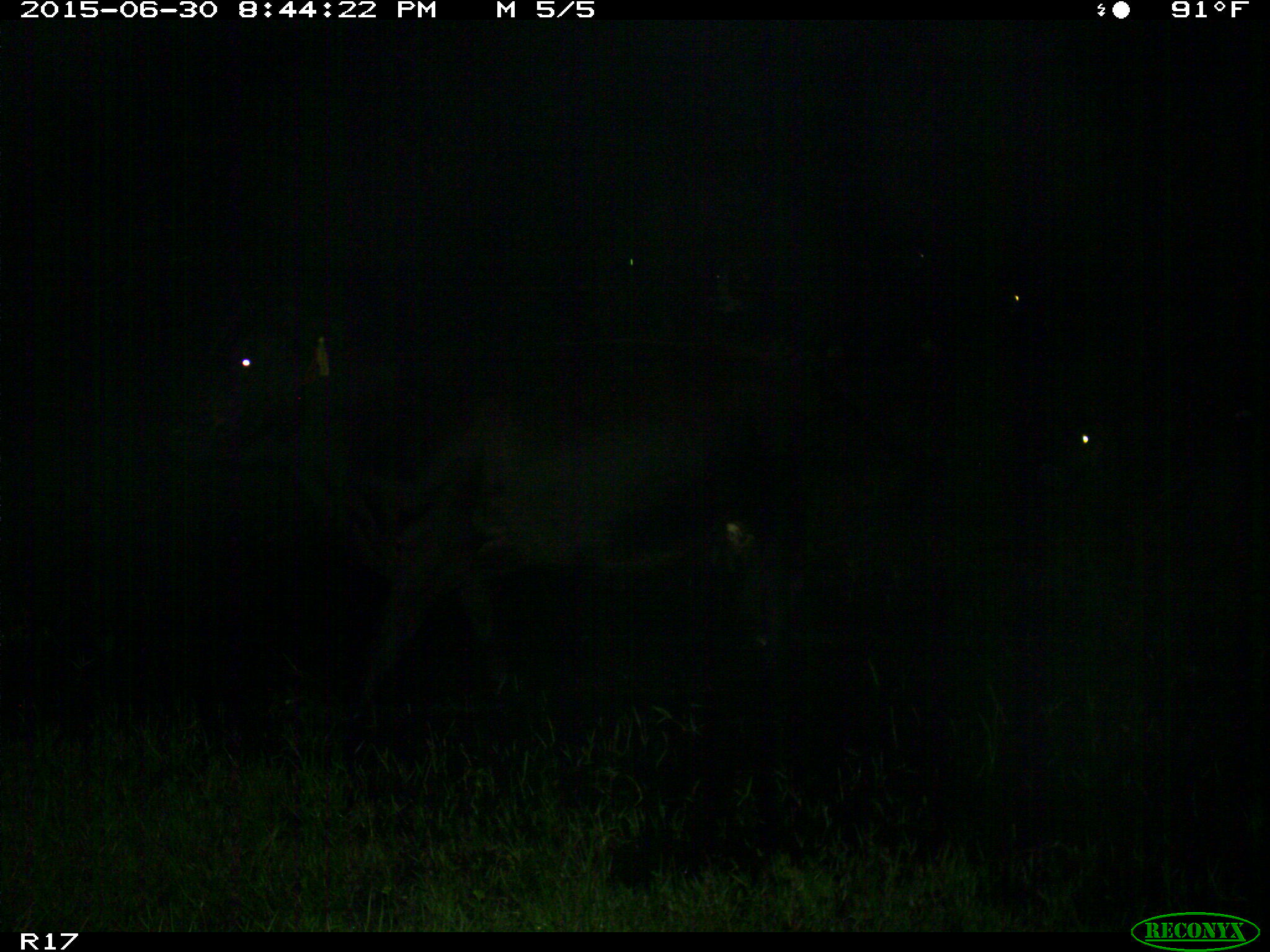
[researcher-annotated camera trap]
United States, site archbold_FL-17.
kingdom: Animalia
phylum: Chordata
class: Mammalia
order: Artiodactyla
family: Bovidae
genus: Bos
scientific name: Bos taurus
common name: domestic cow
Bos taurus (domestic cow).